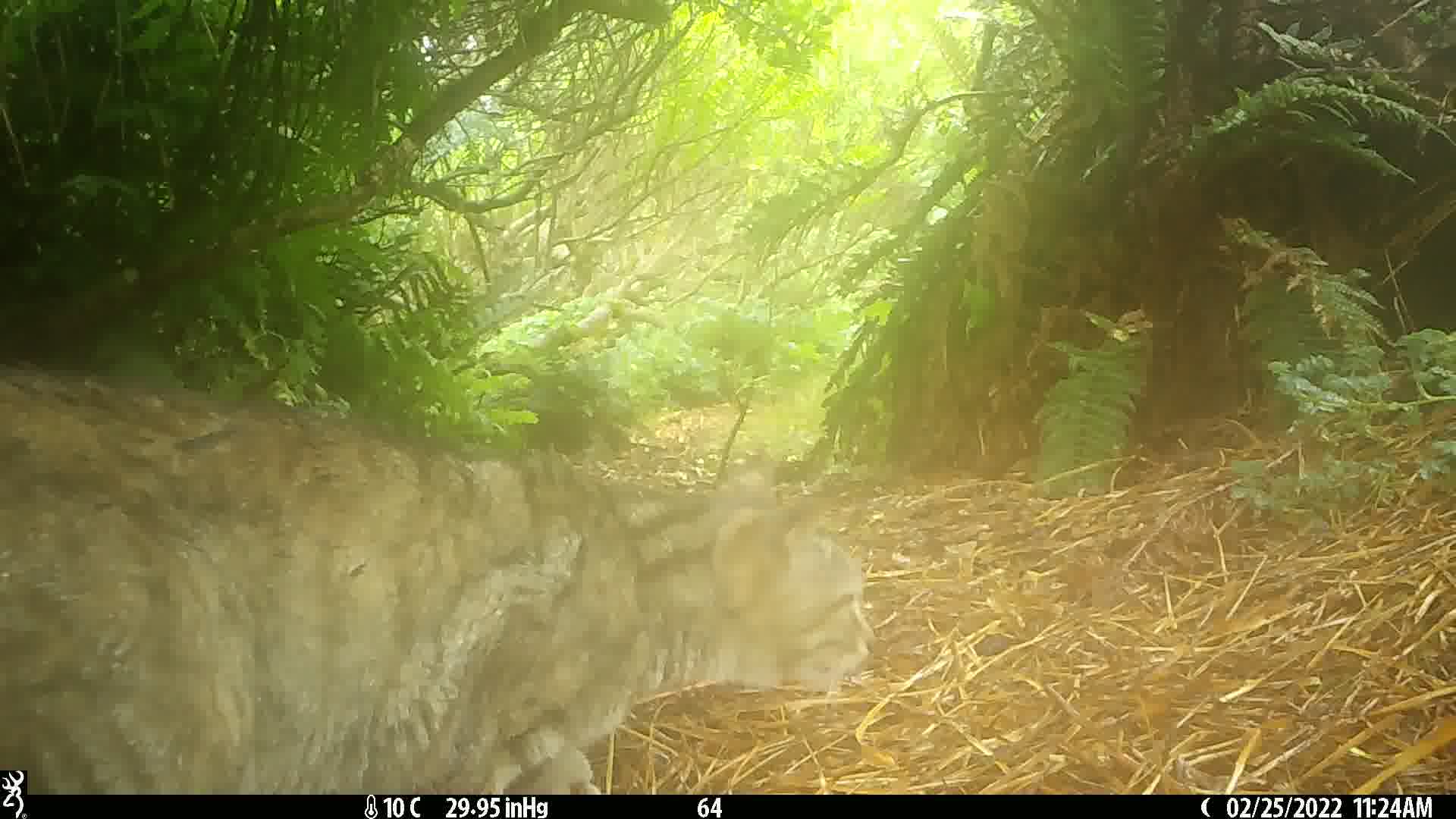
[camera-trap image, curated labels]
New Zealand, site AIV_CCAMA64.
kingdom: Animalia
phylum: Chordata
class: Mammalia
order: Carnivora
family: Felidae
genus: Felis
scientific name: Felis catus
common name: domestic cat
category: cat